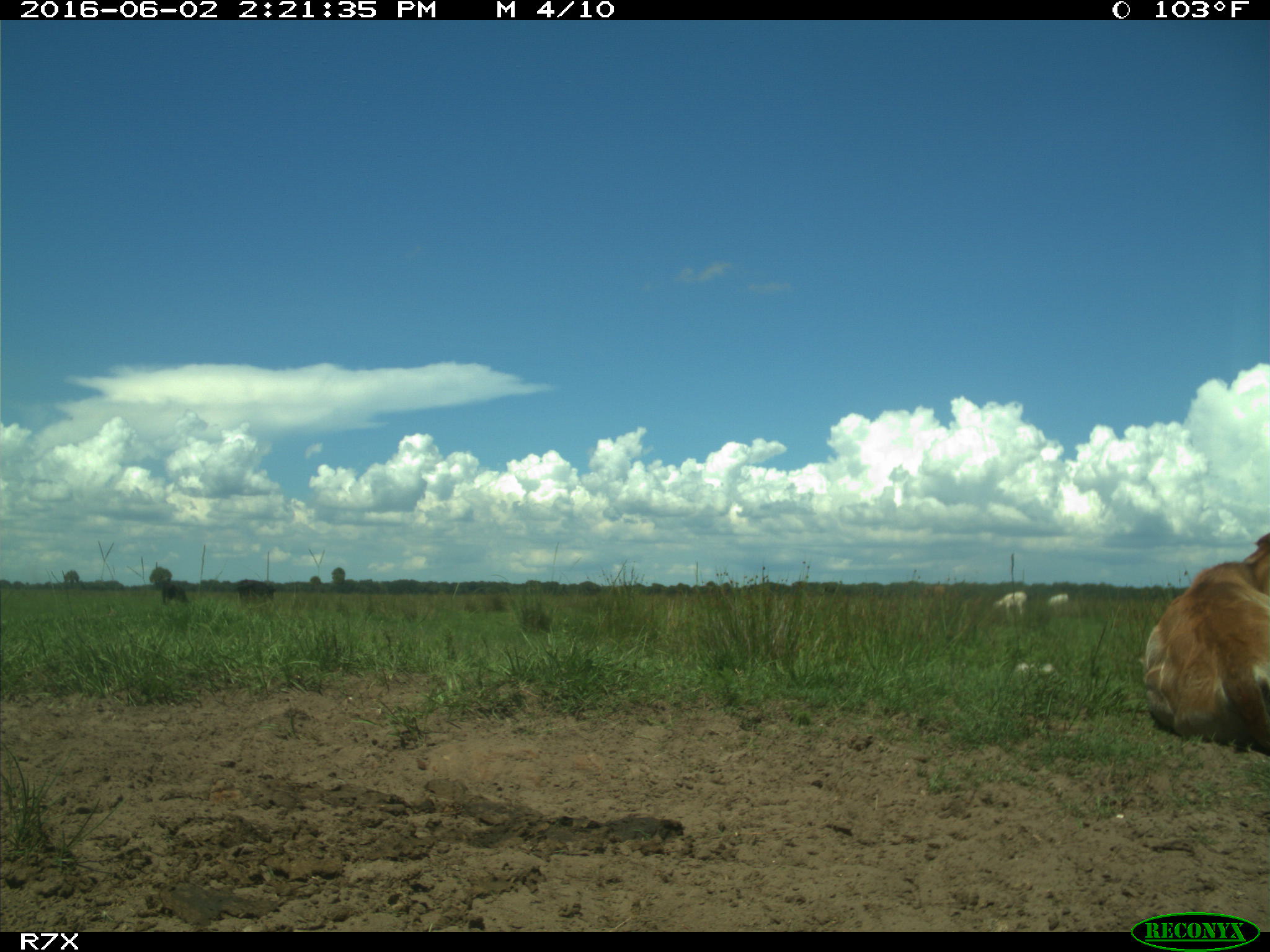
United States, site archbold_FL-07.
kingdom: Animalia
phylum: Chordata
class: Mammalia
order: Artiodactyla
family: Bovidae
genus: Bos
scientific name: Bos taurus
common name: domestic cow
Bos taurus (domestic cow).